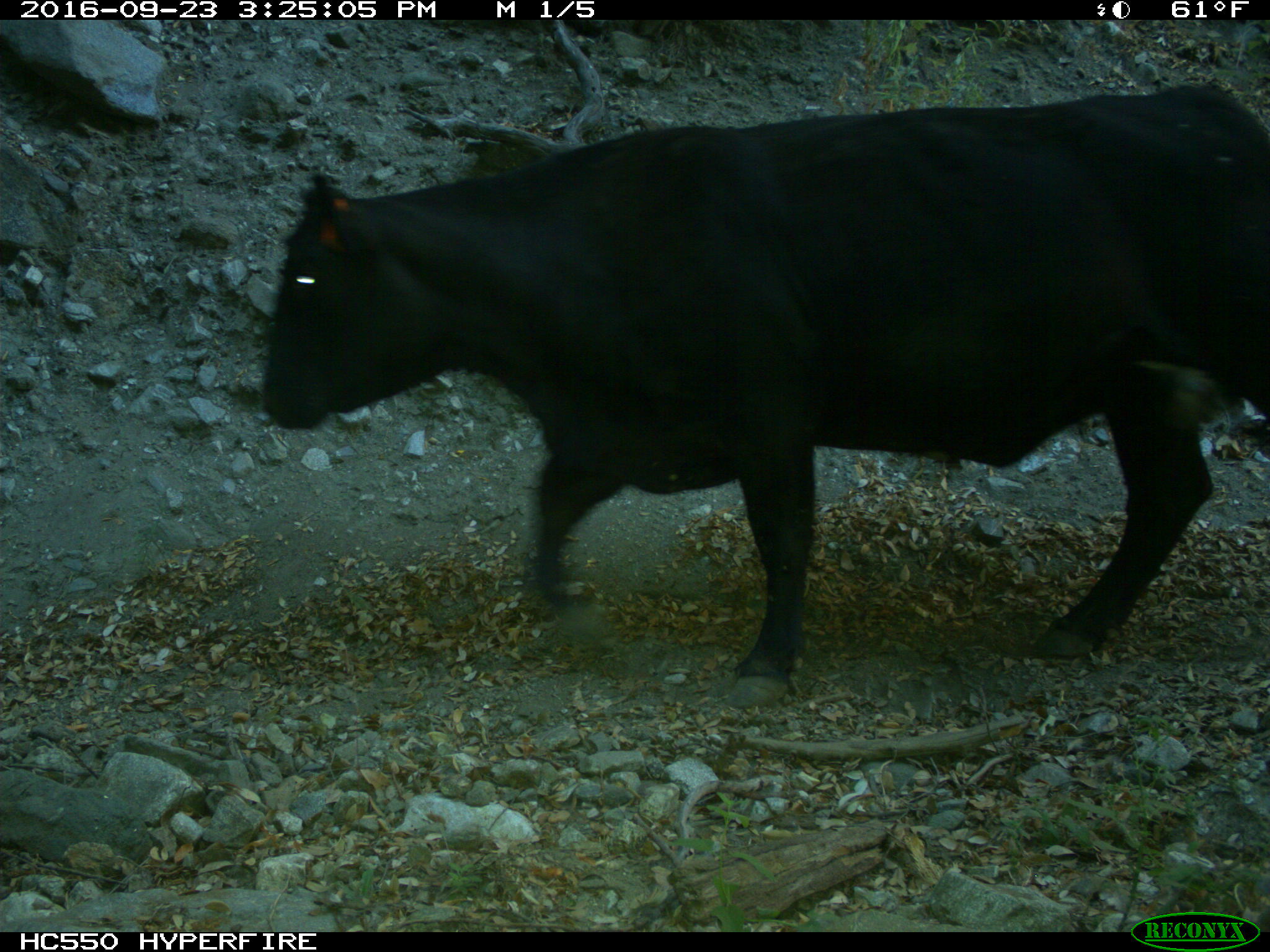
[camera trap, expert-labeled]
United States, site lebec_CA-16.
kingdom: Animalia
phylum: Chordata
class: Mammalia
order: Artiodactyla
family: Bovidae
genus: Bos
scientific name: Bos taurus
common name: domestic cow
Bos taurus (domestic cow).